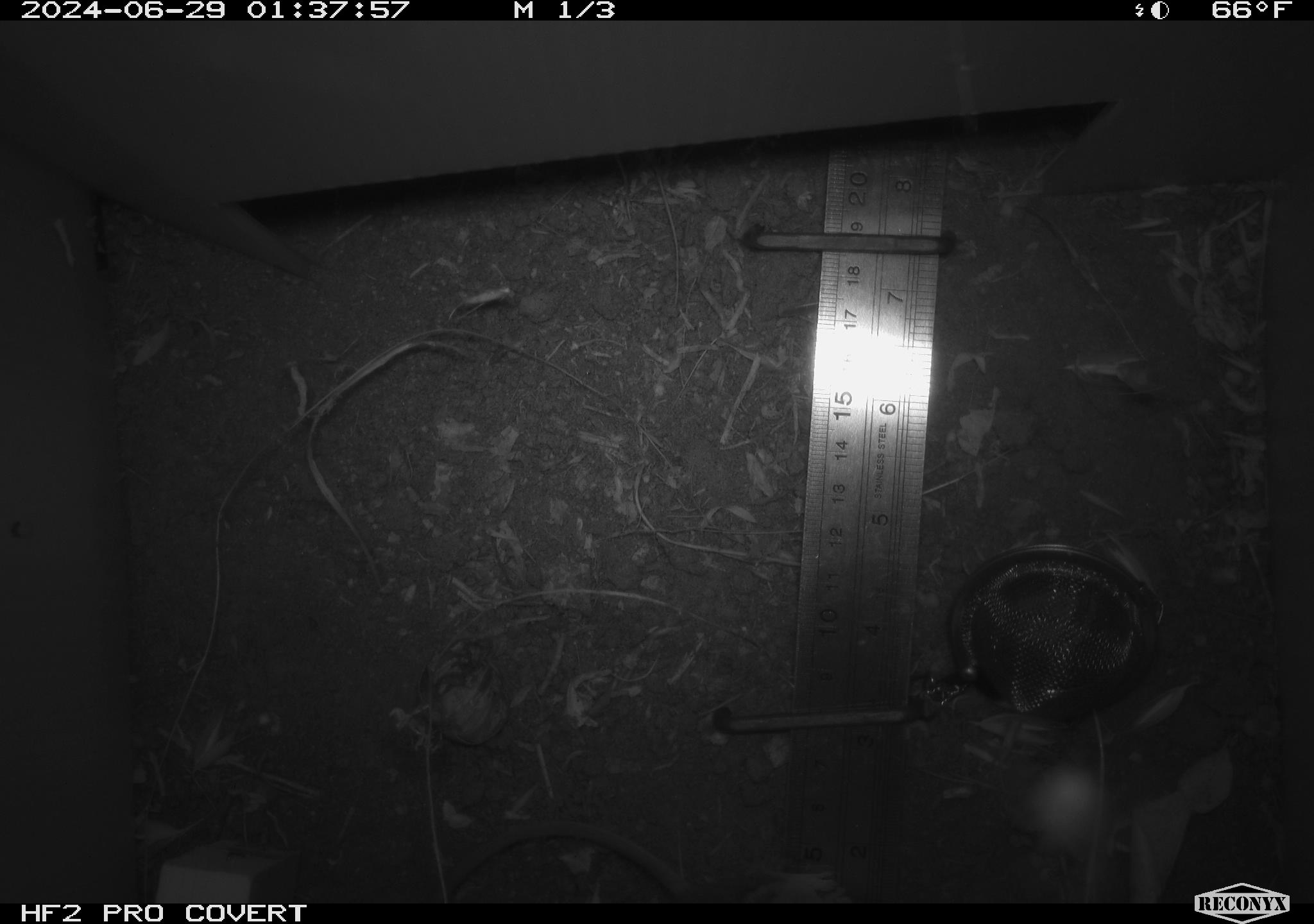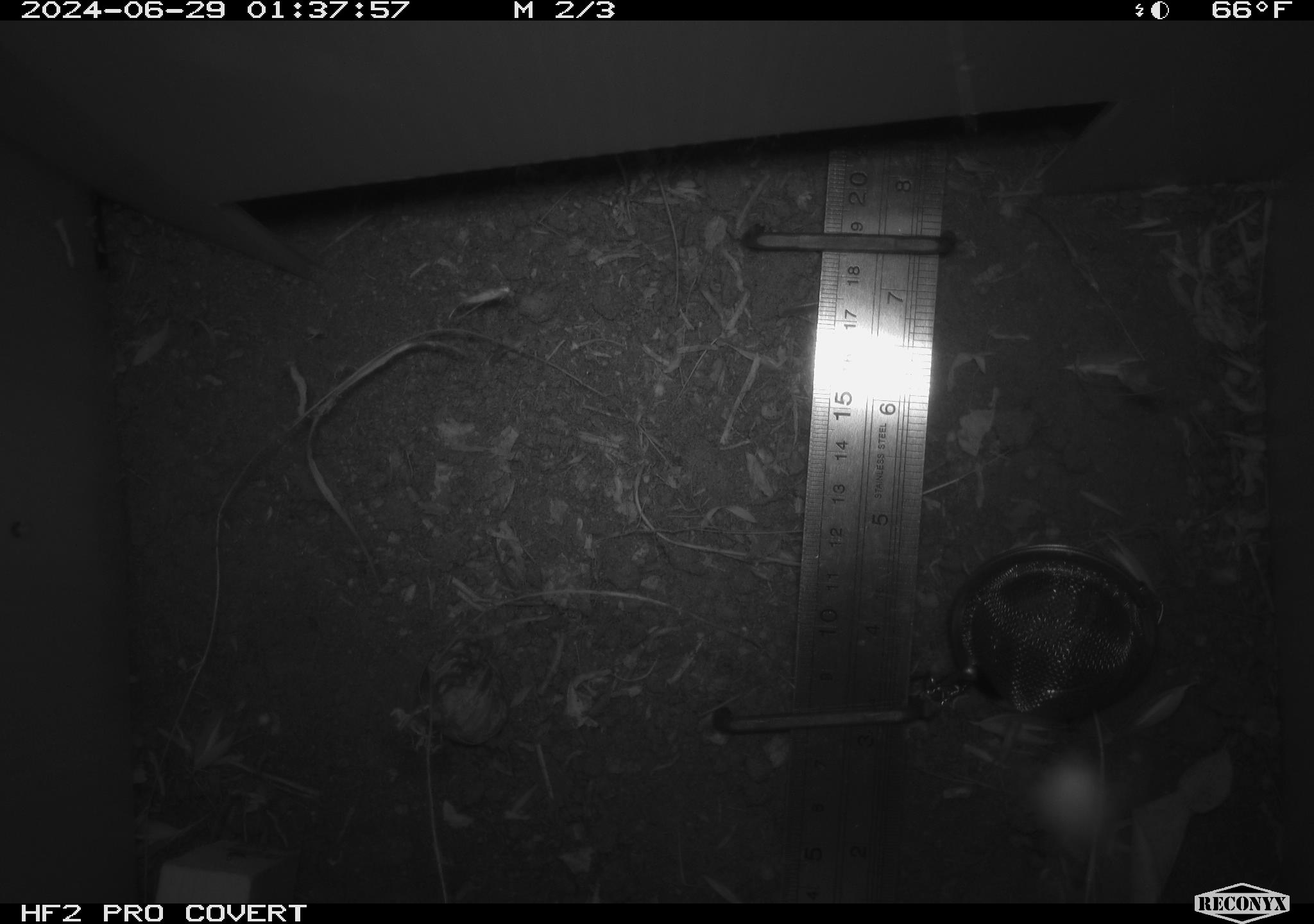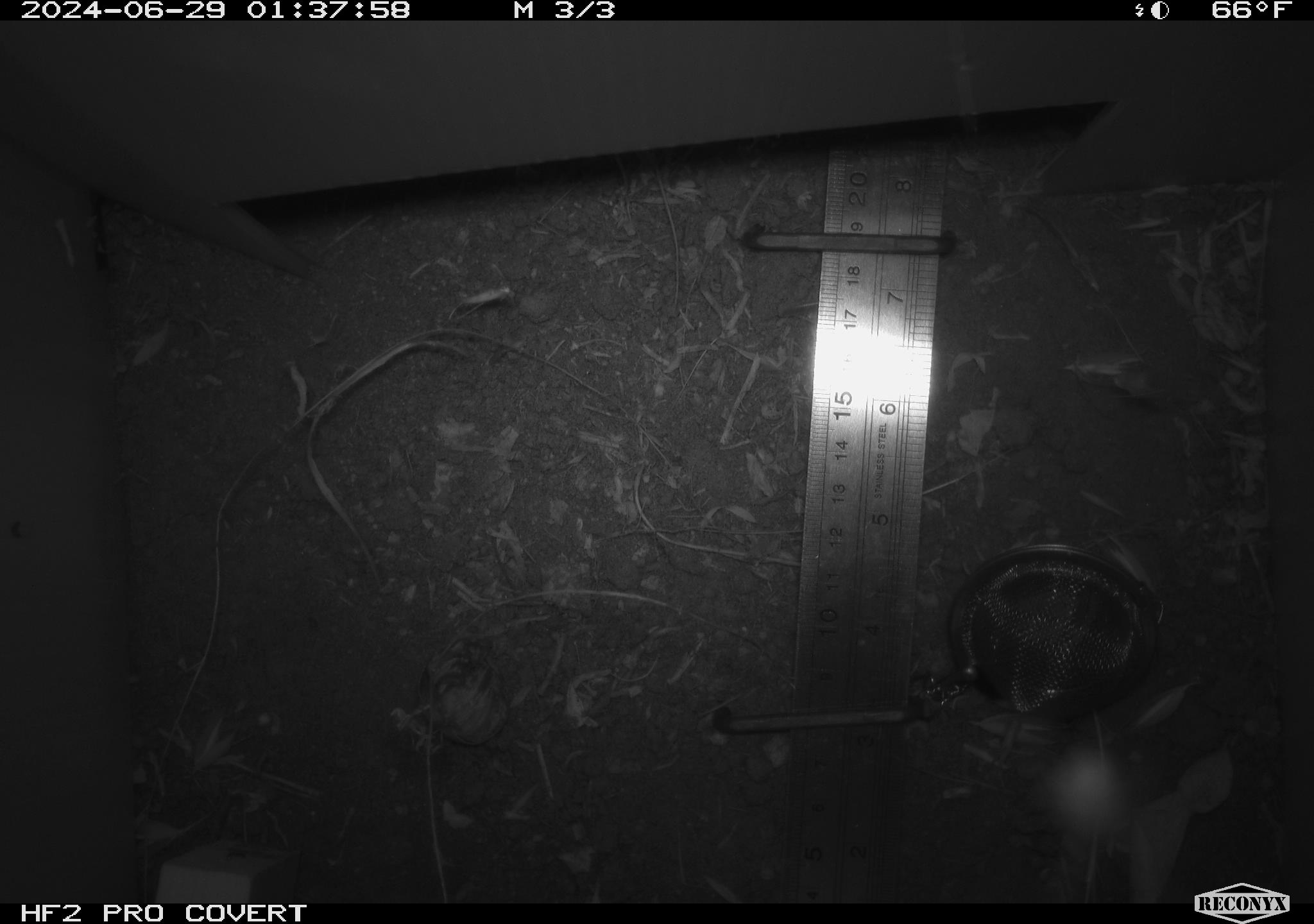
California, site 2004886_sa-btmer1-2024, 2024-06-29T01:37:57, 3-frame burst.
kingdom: Animalia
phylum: Chordata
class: Mammalia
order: Rodentia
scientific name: Rodentia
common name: mouse species